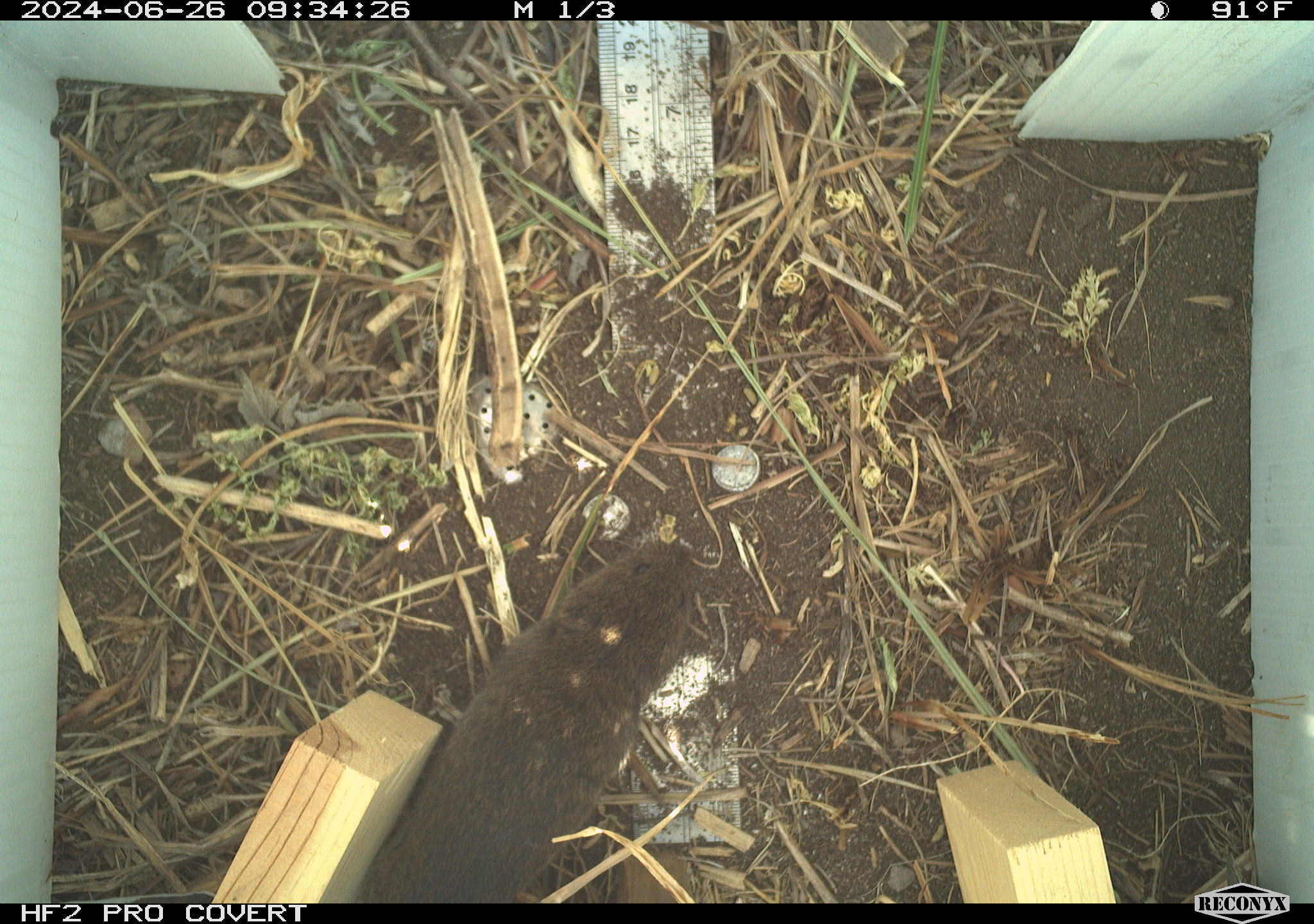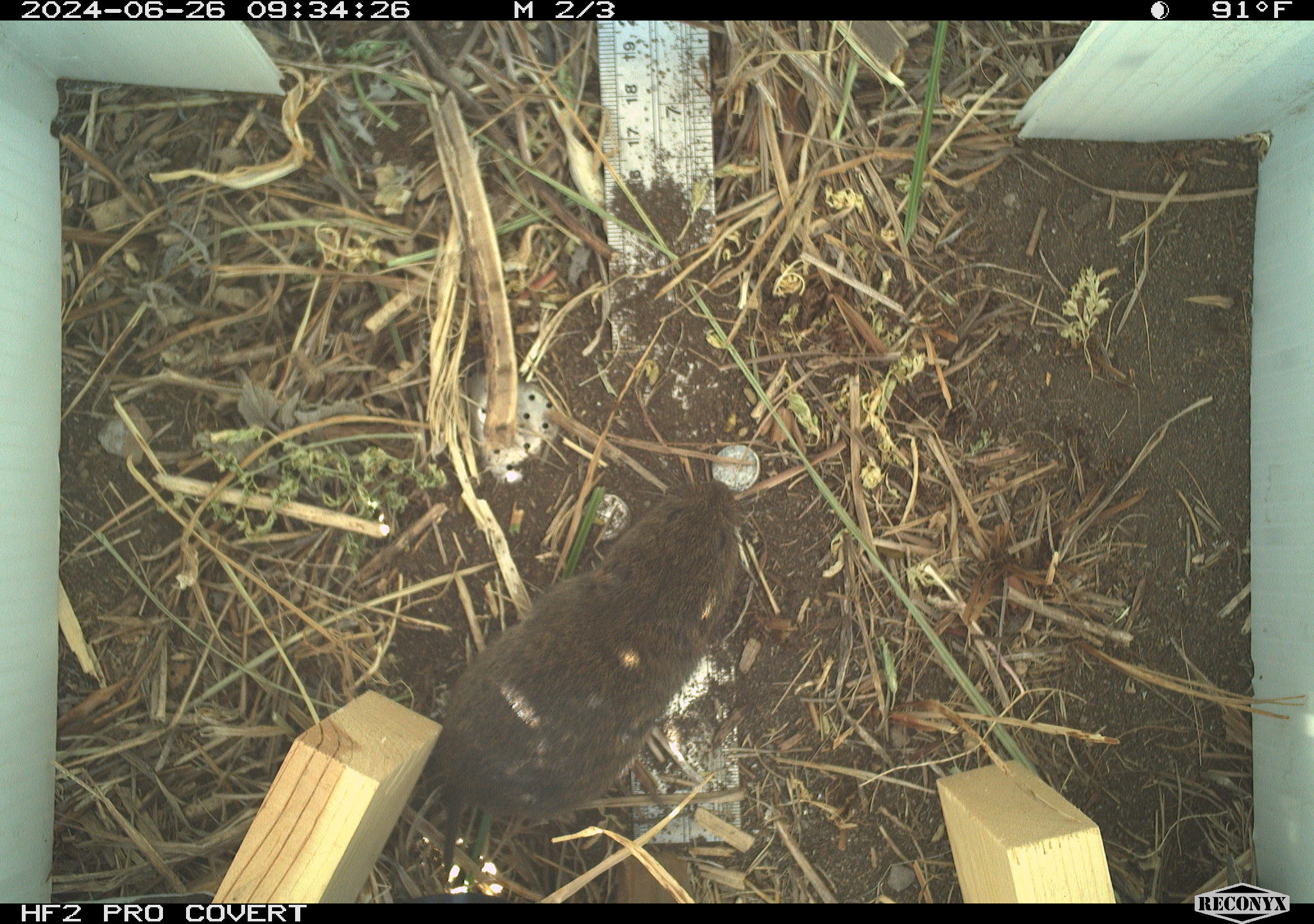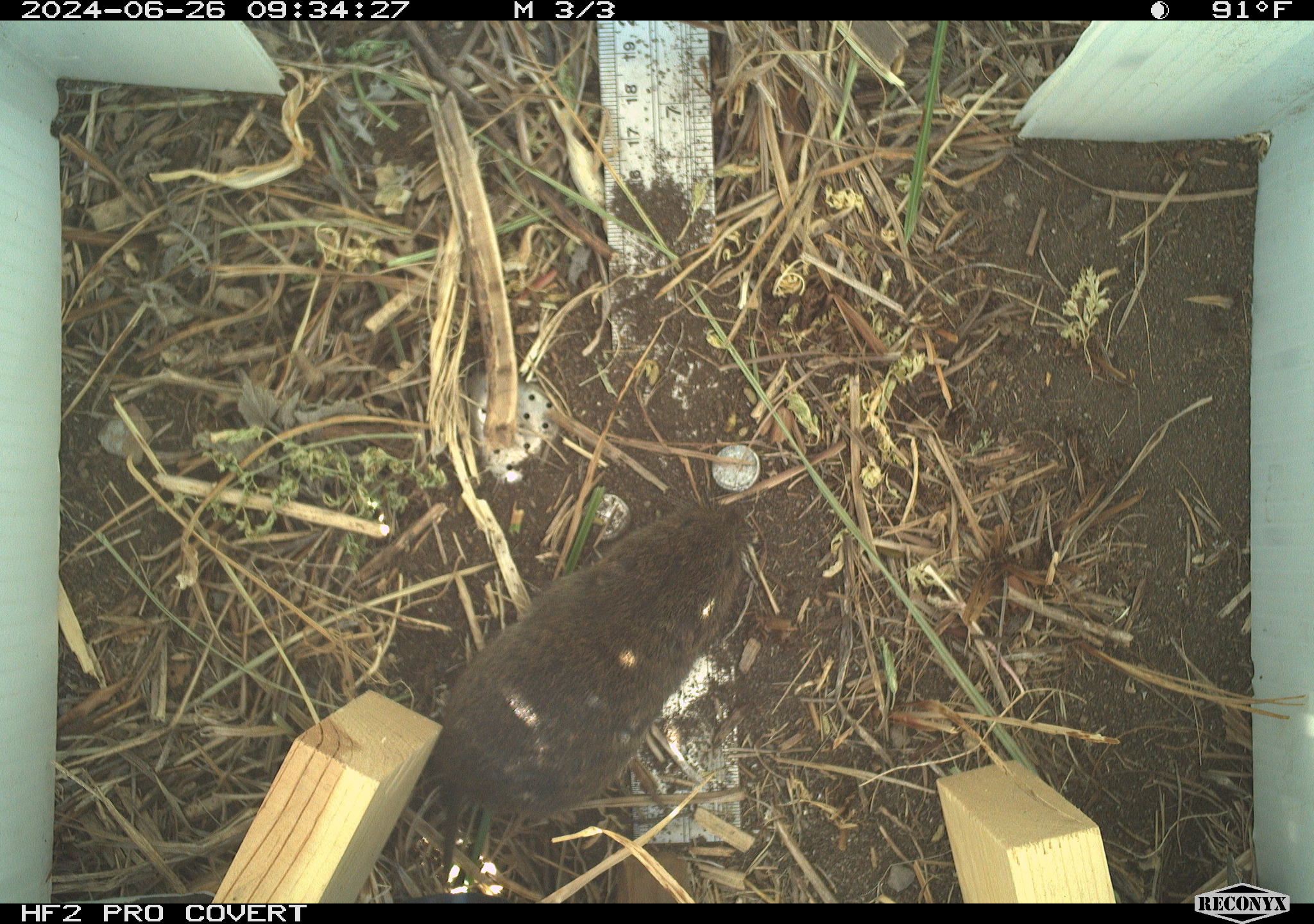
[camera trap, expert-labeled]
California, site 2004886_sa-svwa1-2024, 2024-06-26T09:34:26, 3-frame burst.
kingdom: Animalia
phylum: Chordata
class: Mammalia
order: Rodentia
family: Cricetidae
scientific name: Arvicolinae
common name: voles, lemmings, and muskrats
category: arvicolinae subfamily